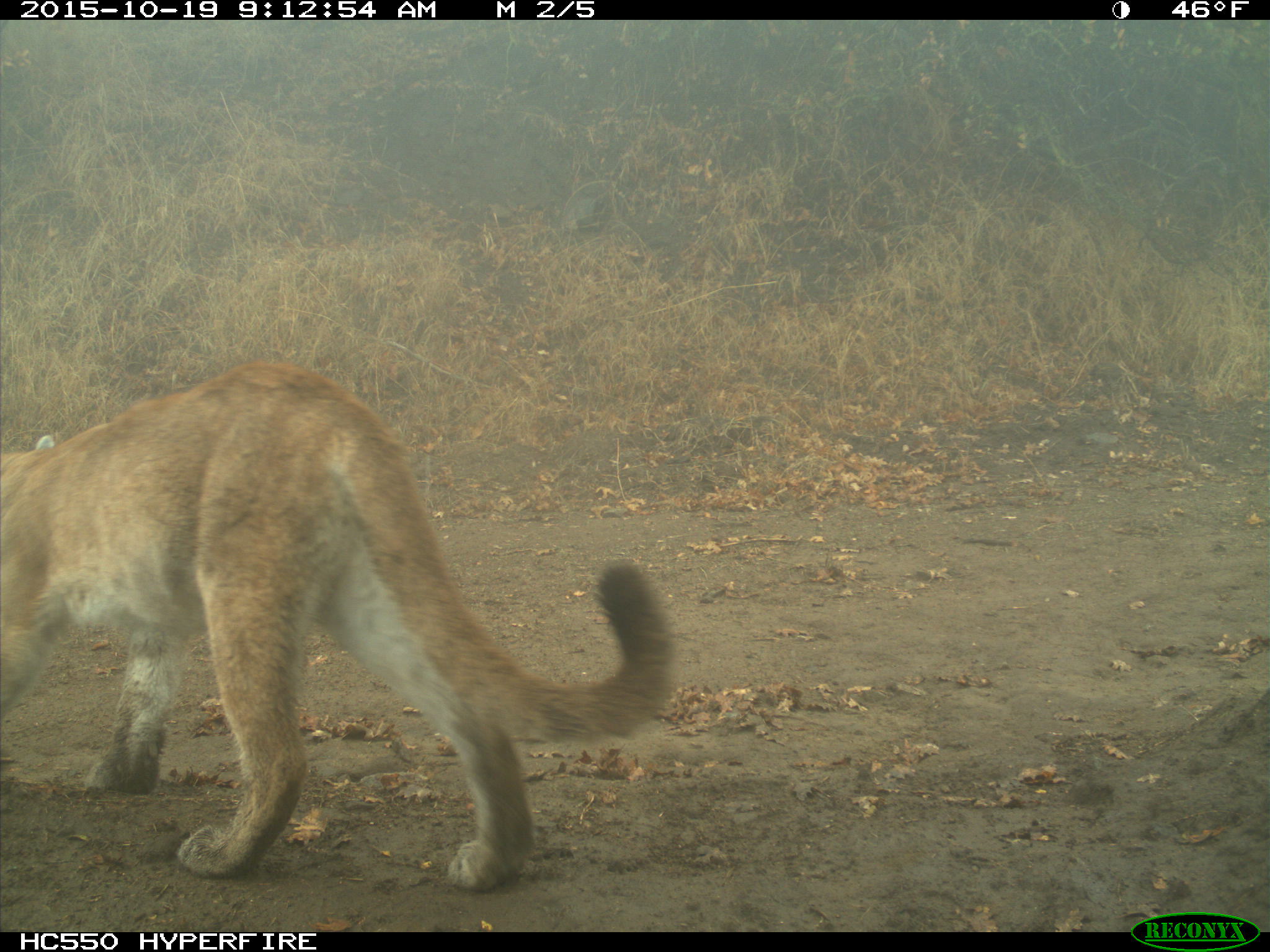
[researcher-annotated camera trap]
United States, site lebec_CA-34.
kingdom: Animalia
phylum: Chordata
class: Mammalia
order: Carnivora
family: Felidae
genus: Puma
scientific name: Puma concolor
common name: mountain lion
Puma concolor (mountain lion).